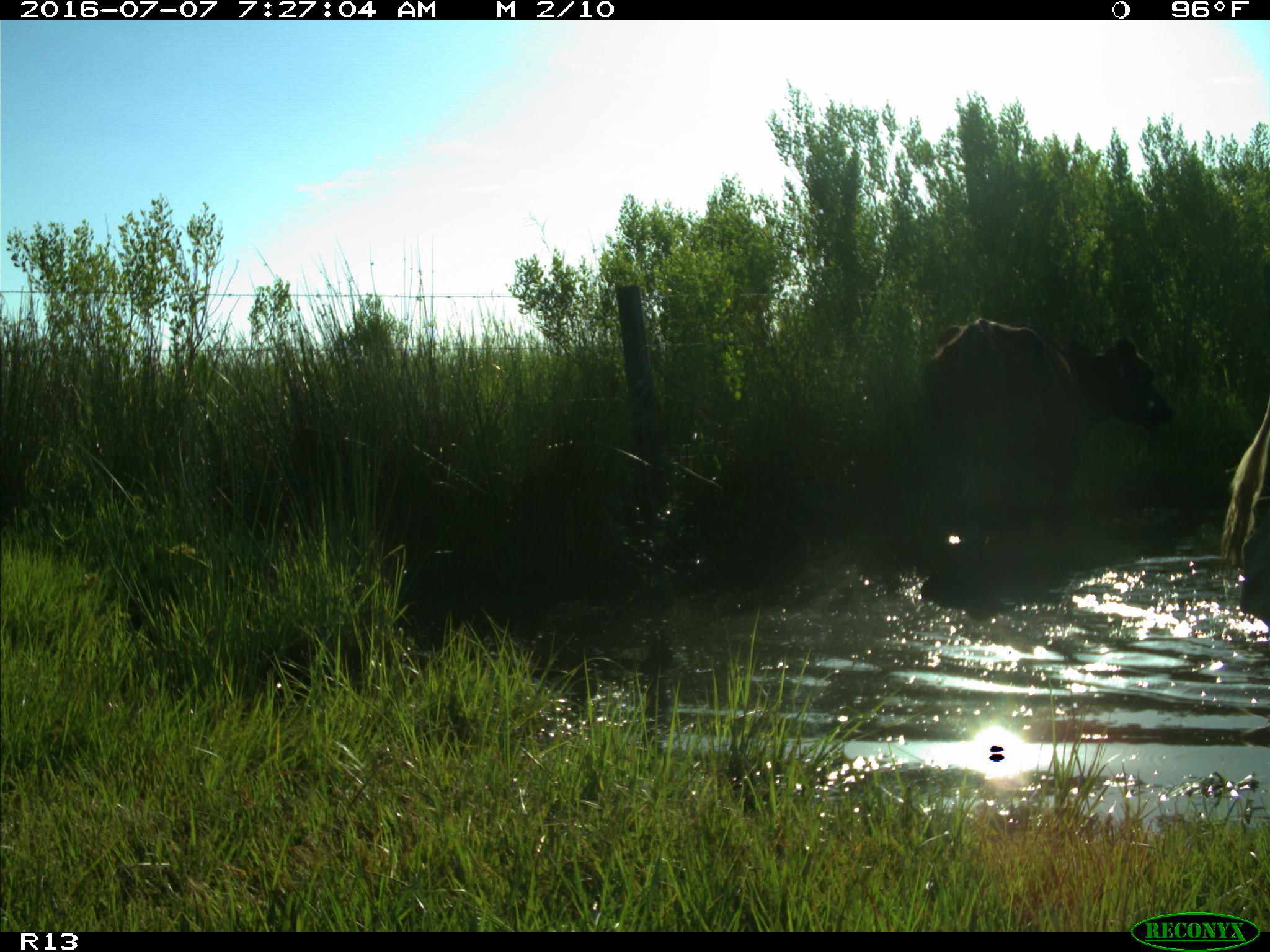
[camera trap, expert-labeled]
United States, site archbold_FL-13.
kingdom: Animalia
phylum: Chordata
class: Mammalia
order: Artiodactyla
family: Bovidae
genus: Bos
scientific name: Bos taurus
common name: domestic cow